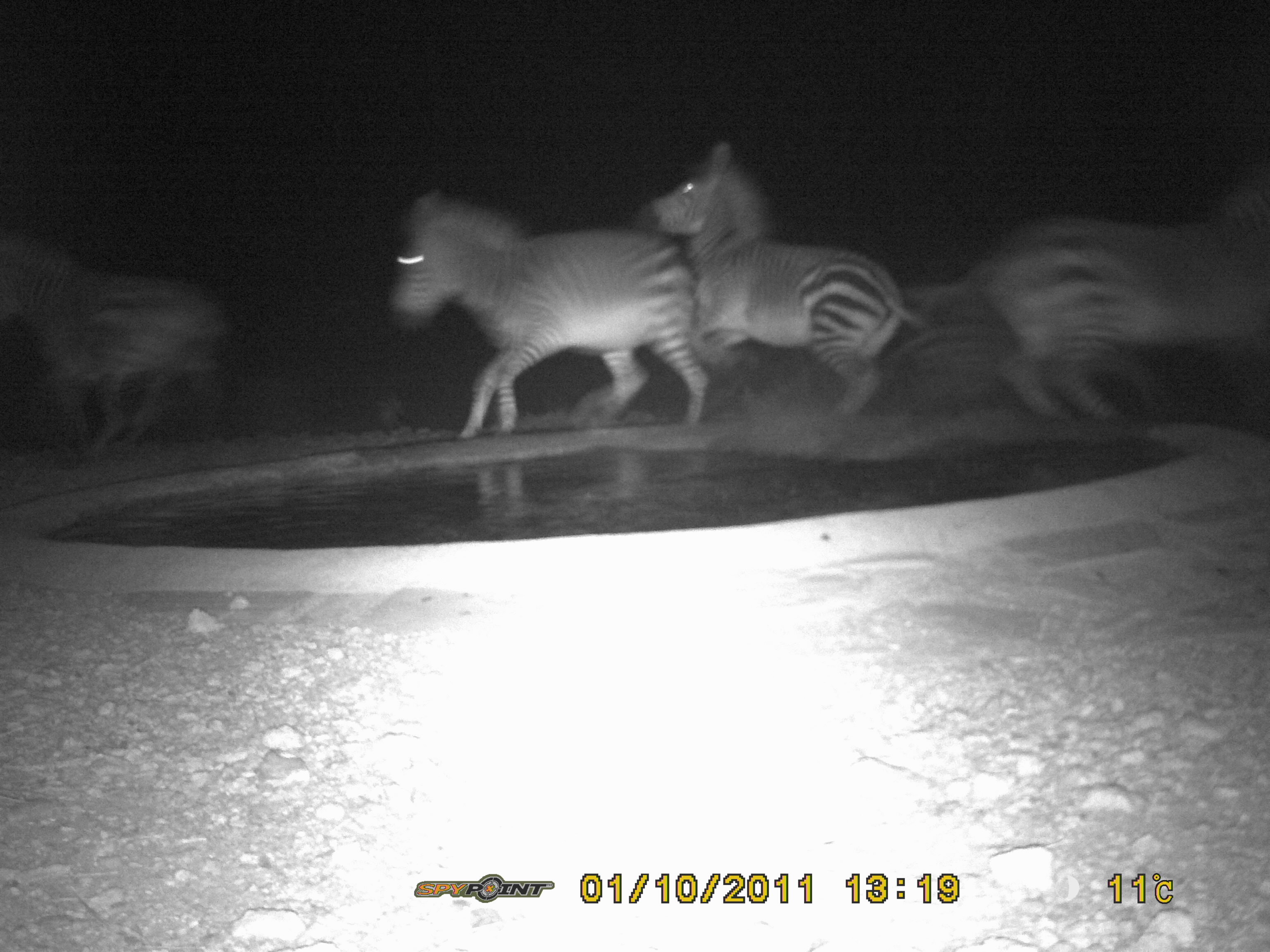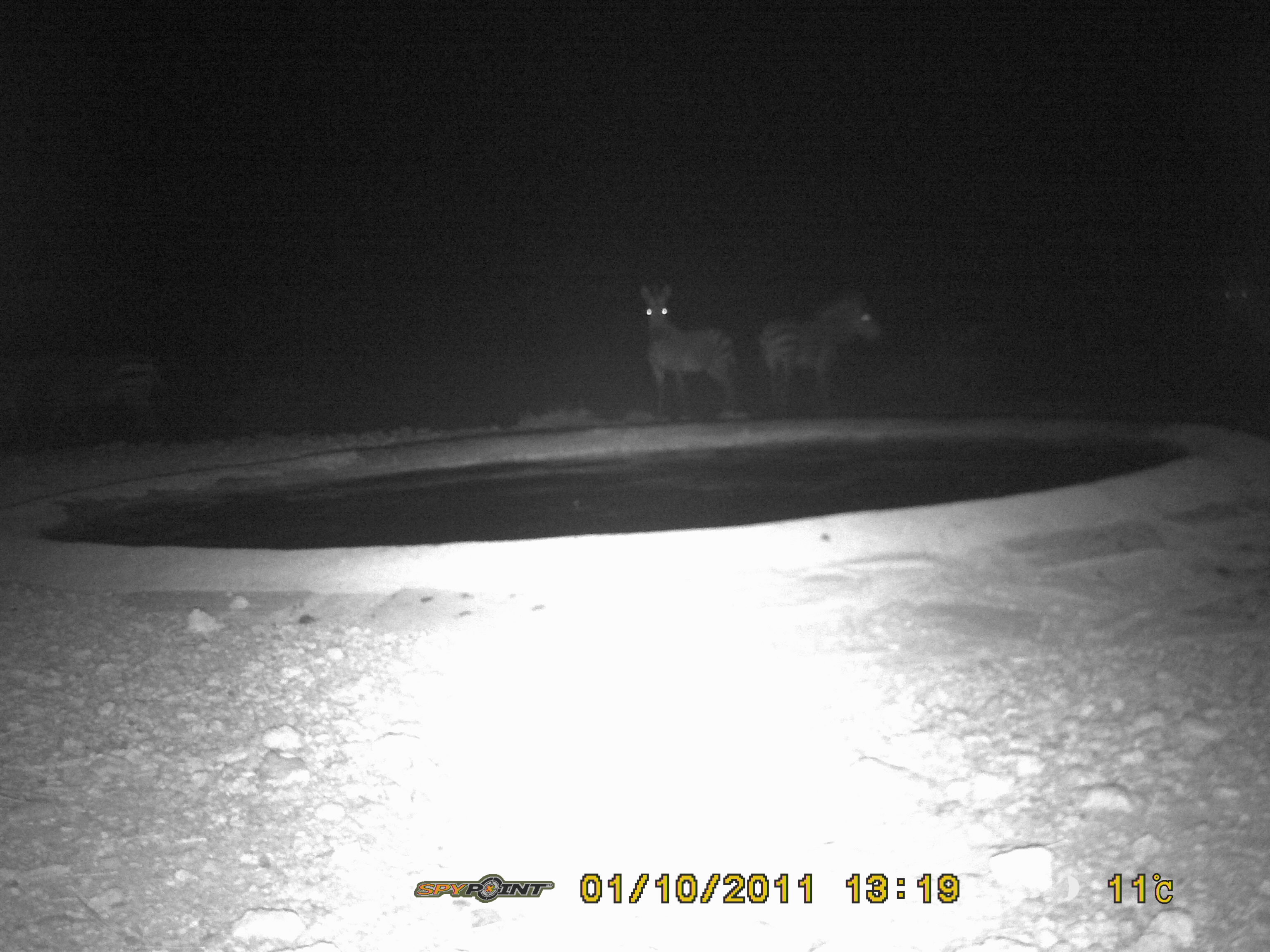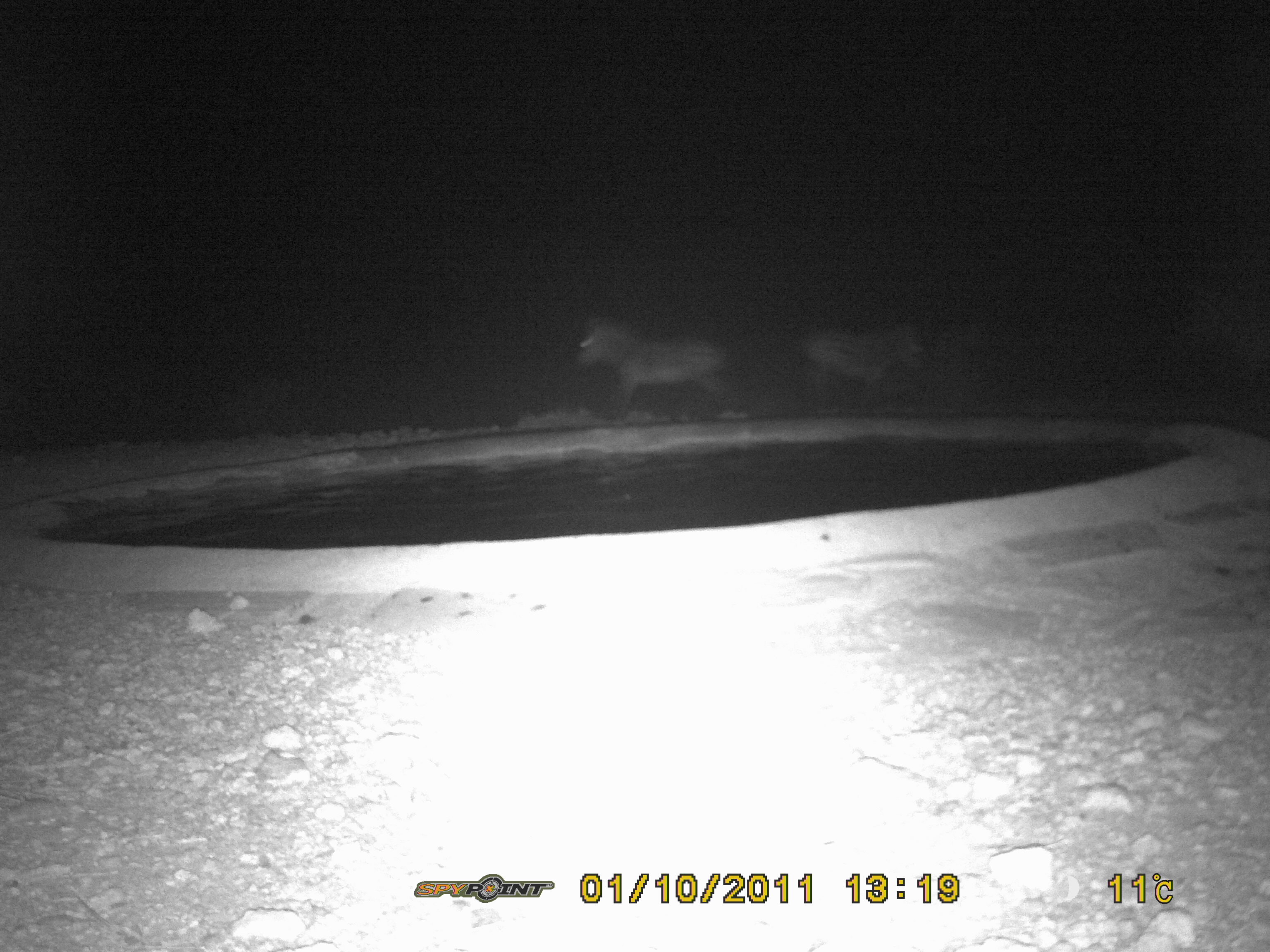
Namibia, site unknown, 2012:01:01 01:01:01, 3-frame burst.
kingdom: Animalia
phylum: Chordata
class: Mammalia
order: Perissodactyla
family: Equidae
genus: Equus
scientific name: Equus zebra hartmannae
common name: hartmann's mountain zebra